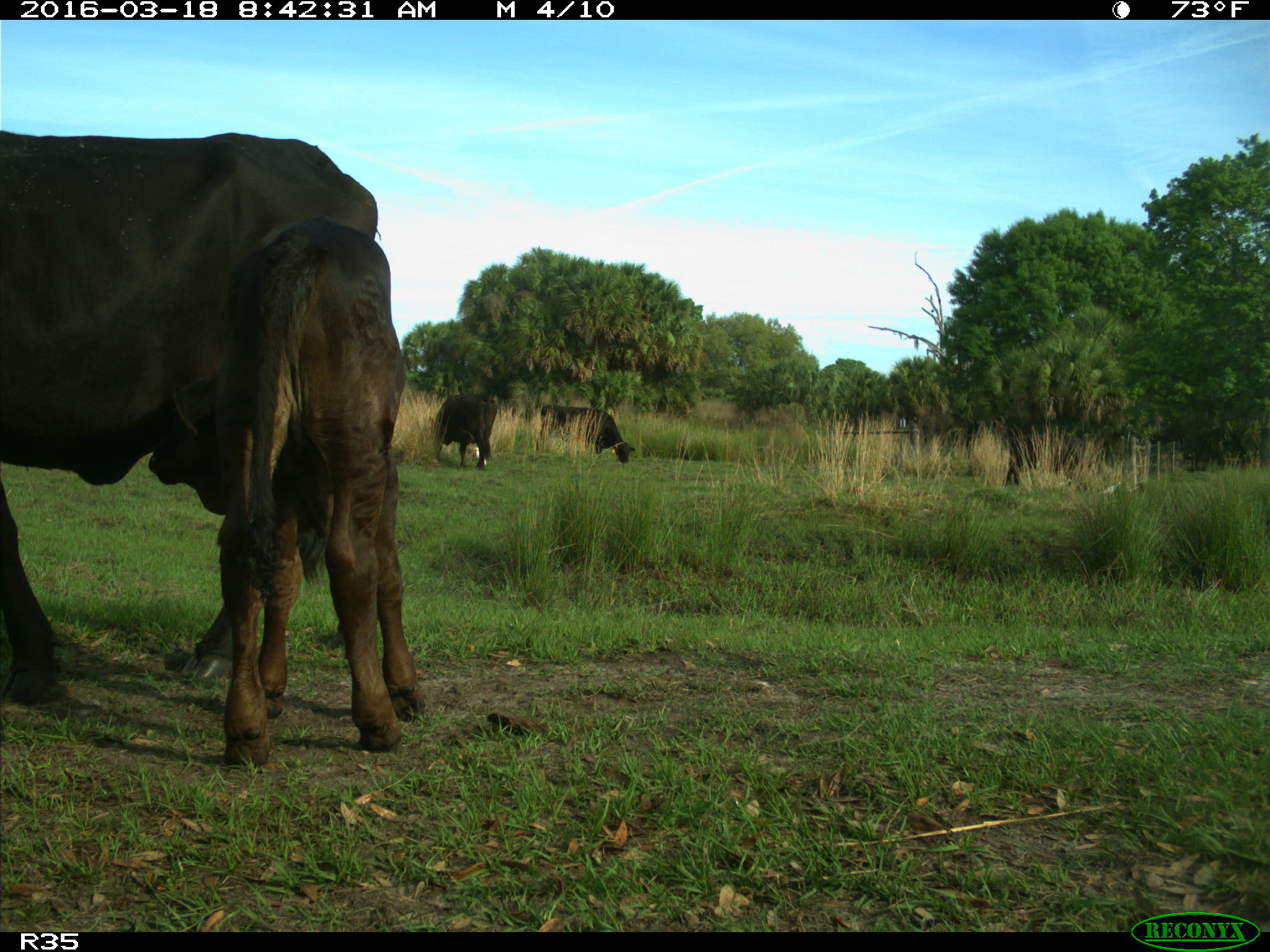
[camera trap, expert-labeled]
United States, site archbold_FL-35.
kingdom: Animalia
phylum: Chordata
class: Mammalia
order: Artiodactyla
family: Bovidae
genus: Bos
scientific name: Bos taurus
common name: domestic cow